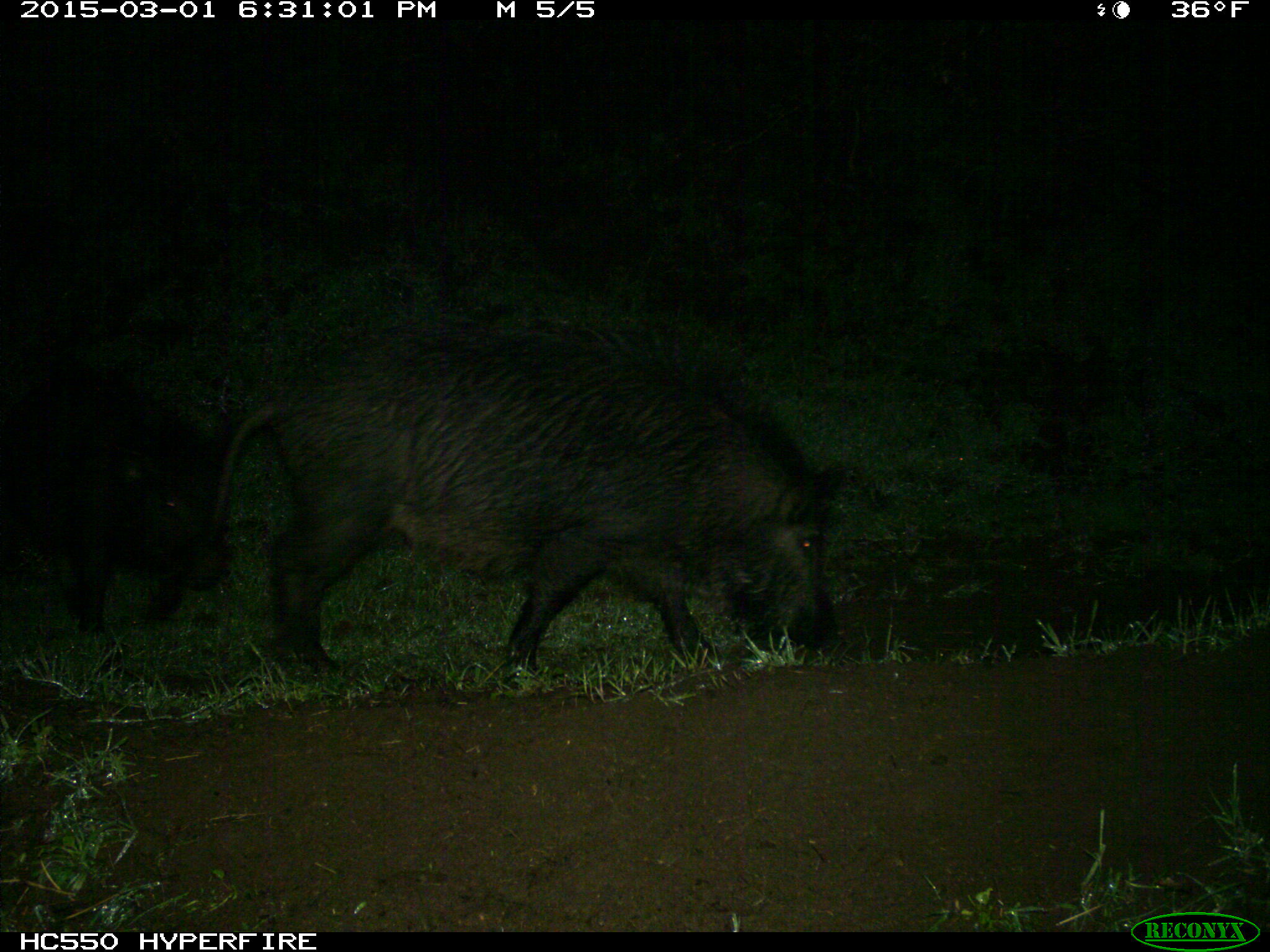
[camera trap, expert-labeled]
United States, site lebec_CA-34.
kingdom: Animalia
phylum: Chordata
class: Mammalia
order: Artiodactyla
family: Suidae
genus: Sus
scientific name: Sus scrofa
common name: wild boar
Sus scrofa (wild boar).